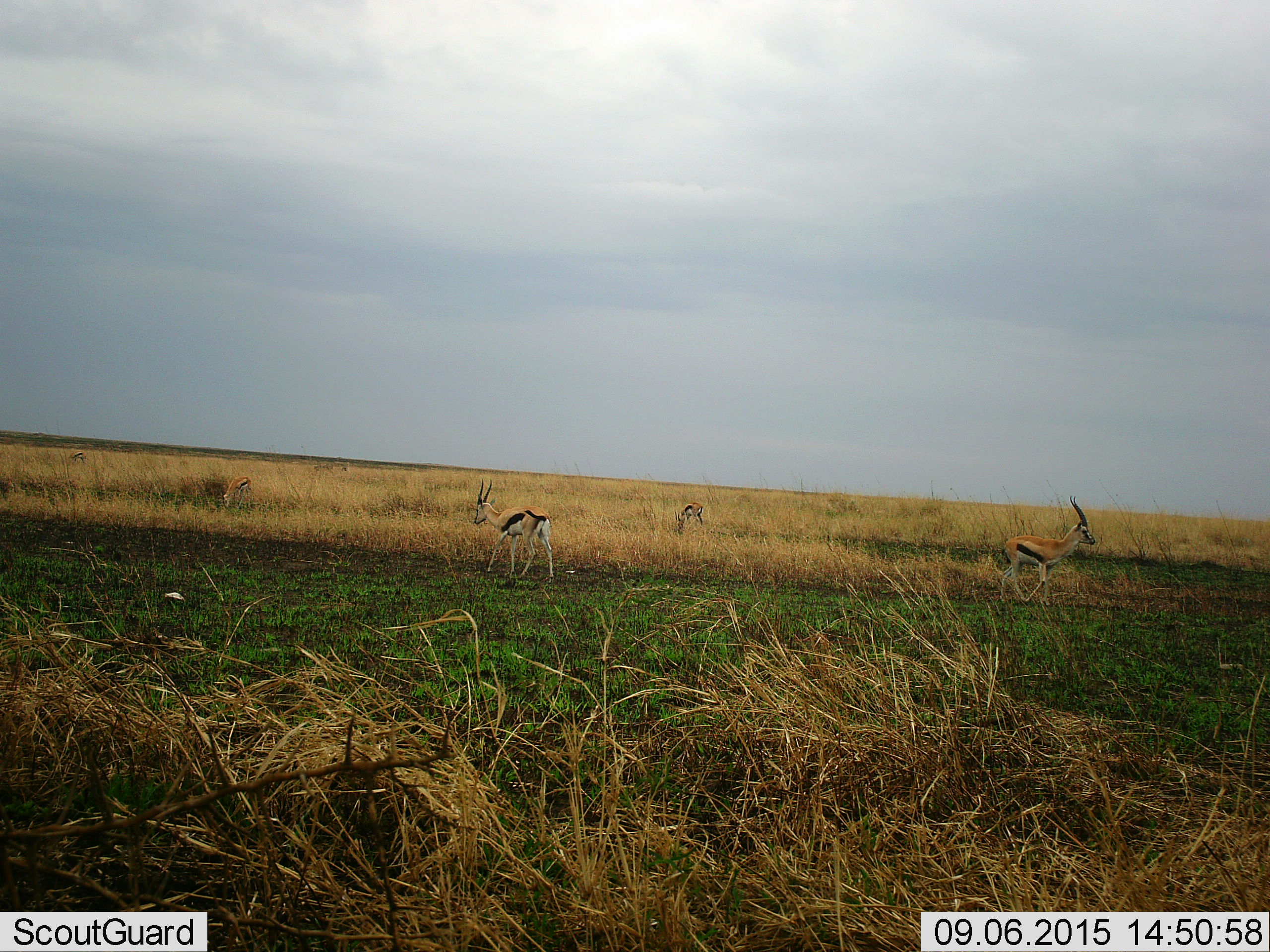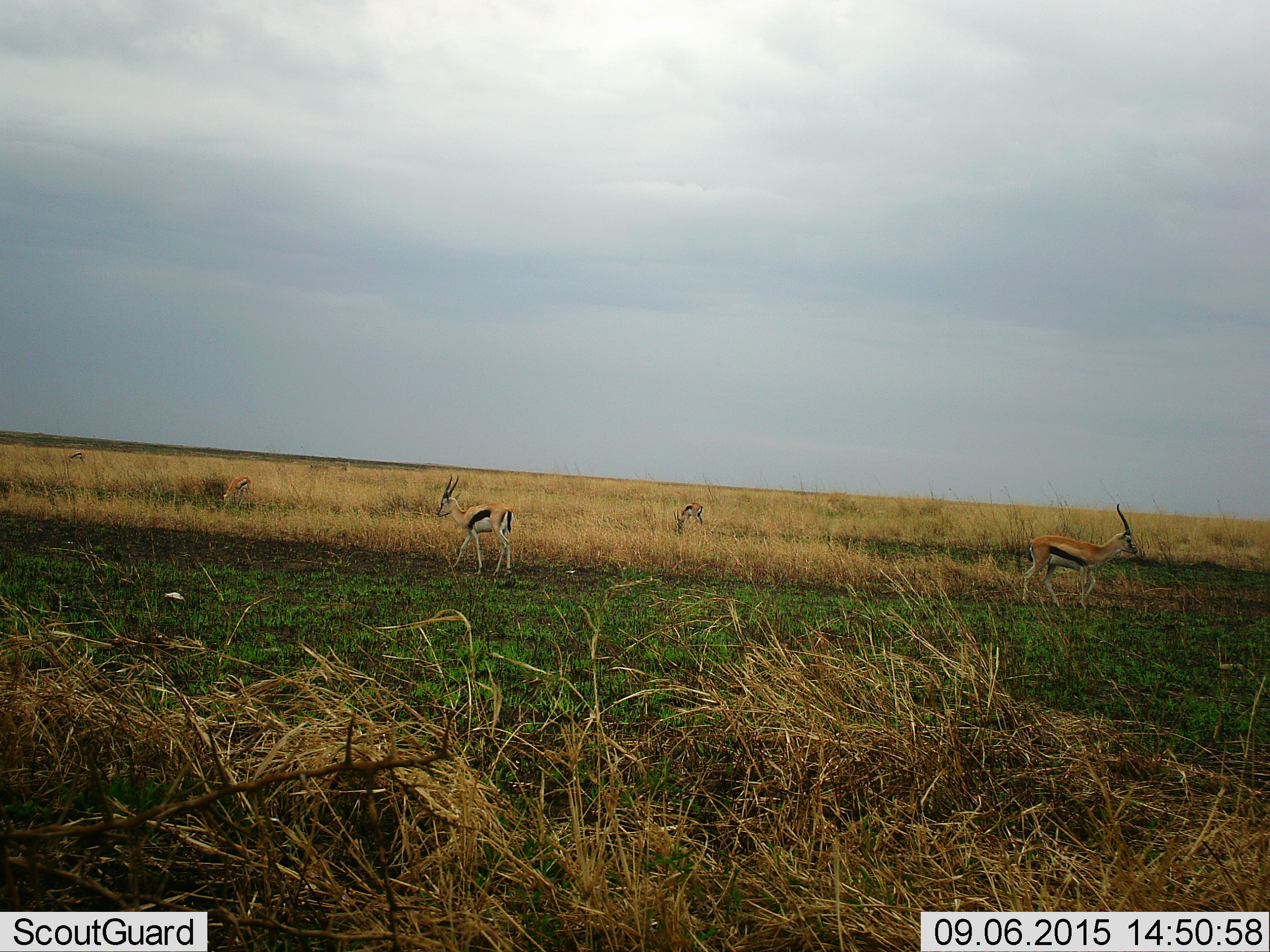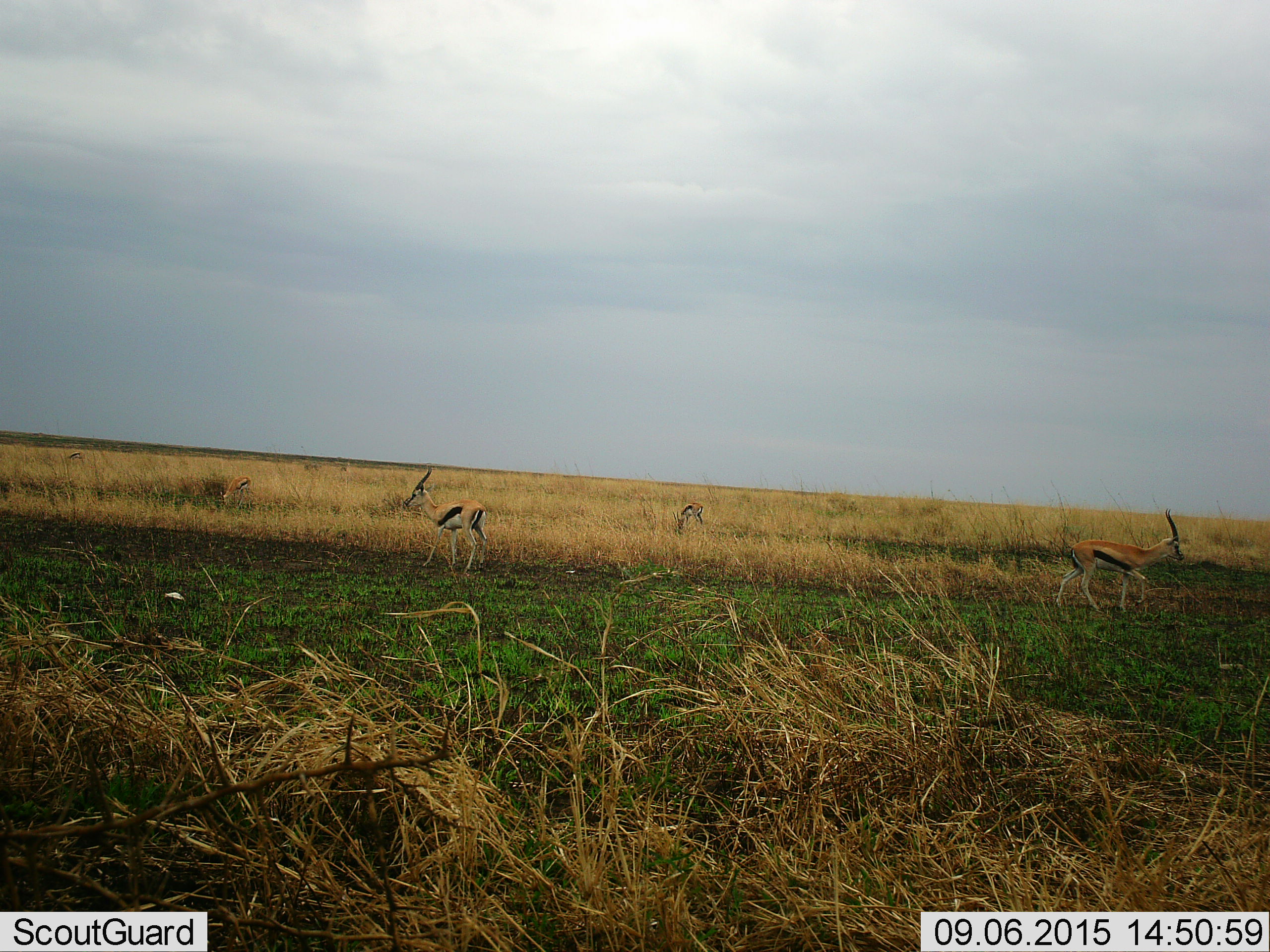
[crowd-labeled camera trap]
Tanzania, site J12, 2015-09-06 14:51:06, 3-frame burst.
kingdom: Animalia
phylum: Chordata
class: Mammalia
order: Artiodactyla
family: Bovidae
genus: Eudorcas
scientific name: Eudorcas thomsonii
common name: thomson's gazelle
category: gazellethomsons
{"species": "gazellethomsons (thomson's gazelle) (Eudorcas thomsonii)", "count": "7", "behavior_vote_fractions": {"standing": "57%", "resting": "0%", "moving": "86%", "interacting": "0%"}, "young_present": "0%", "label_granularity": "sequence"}